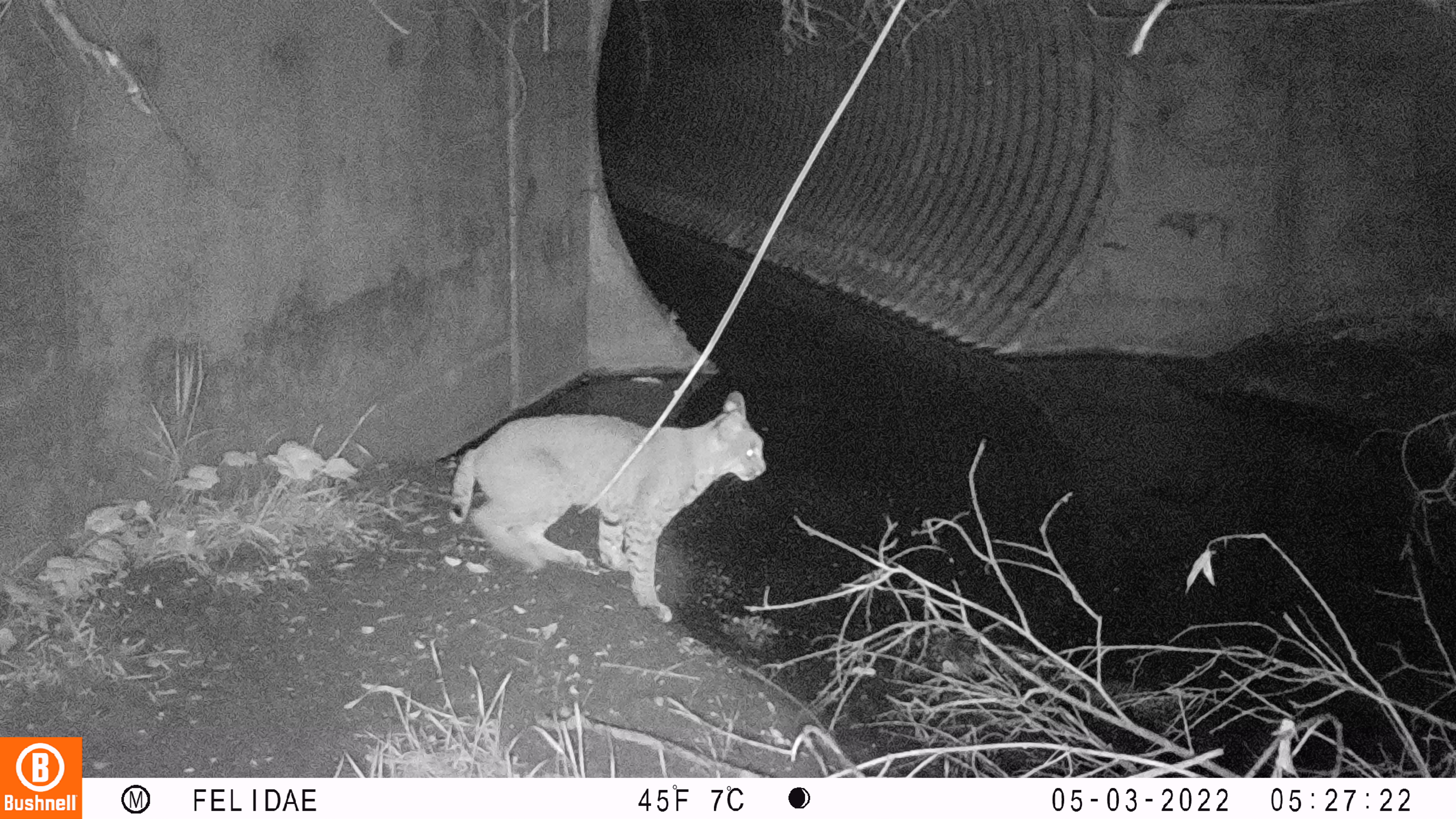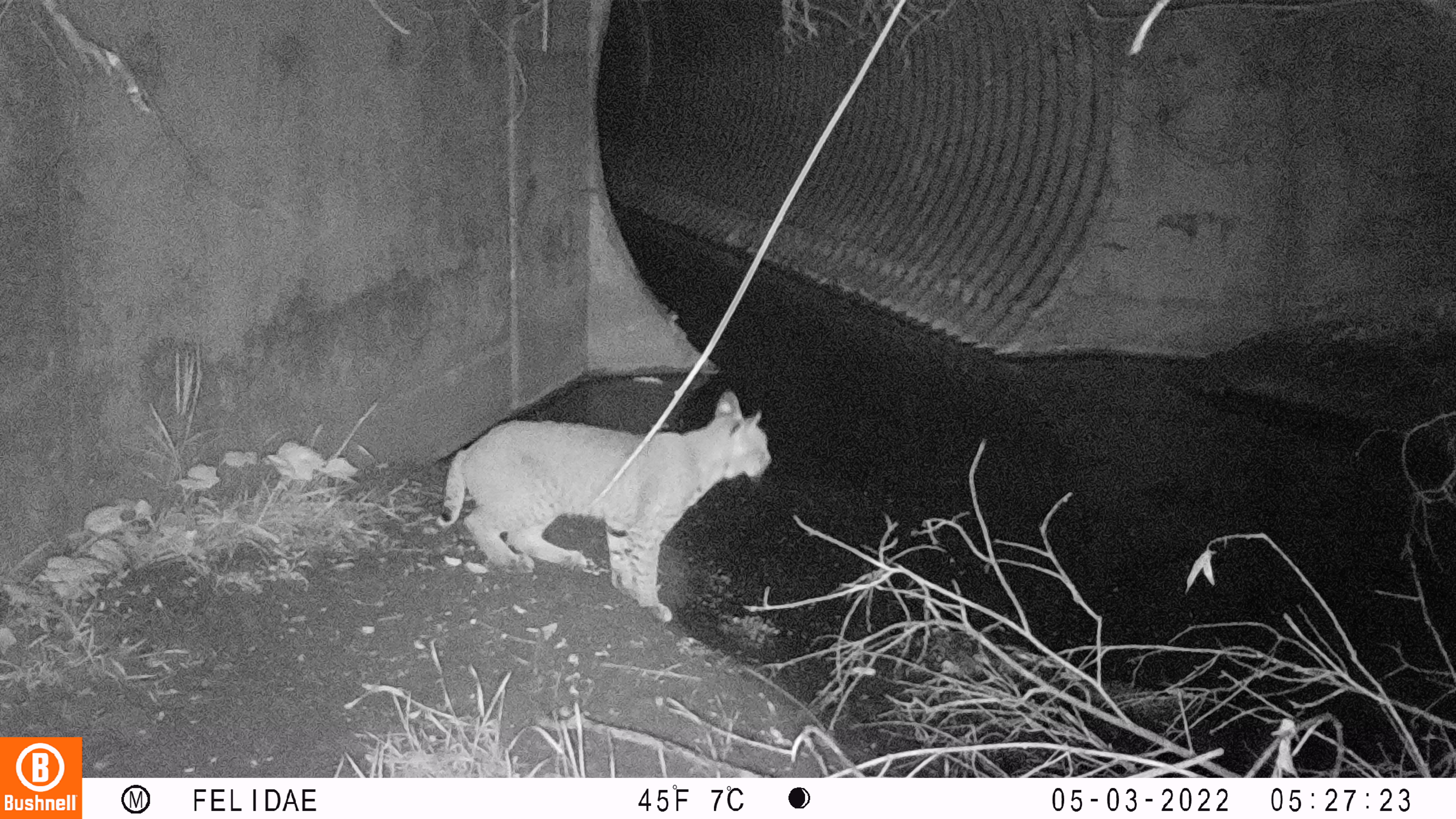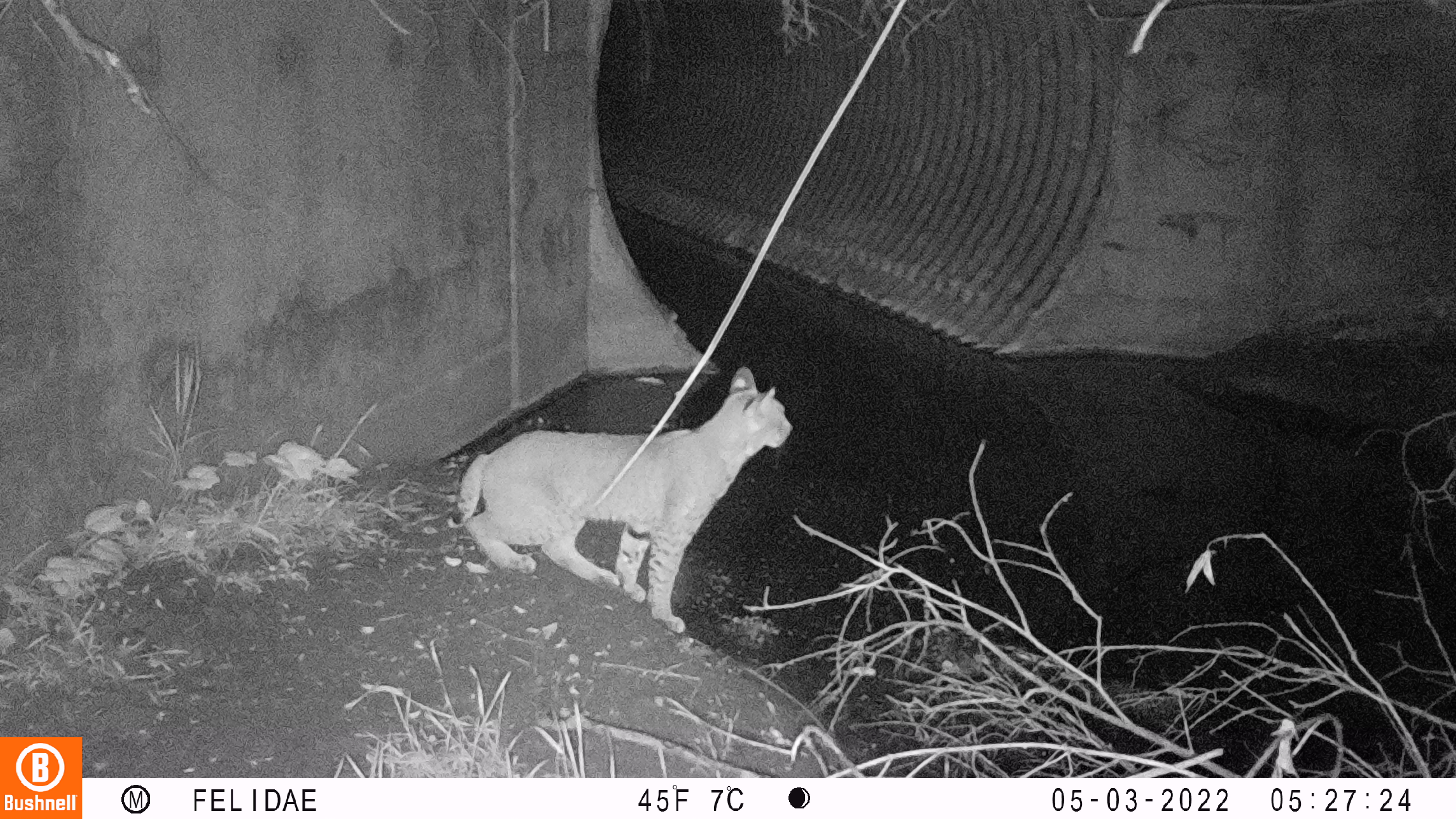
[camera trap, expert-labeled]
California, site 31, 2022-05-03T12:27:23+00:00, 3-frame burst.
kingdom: Animalia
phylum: Chordata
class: Mammalia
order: Carnivora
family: Felidae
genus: Lynx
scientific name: Lynx rufus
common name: bobcat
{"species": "bobcat (Lynx rufus)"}